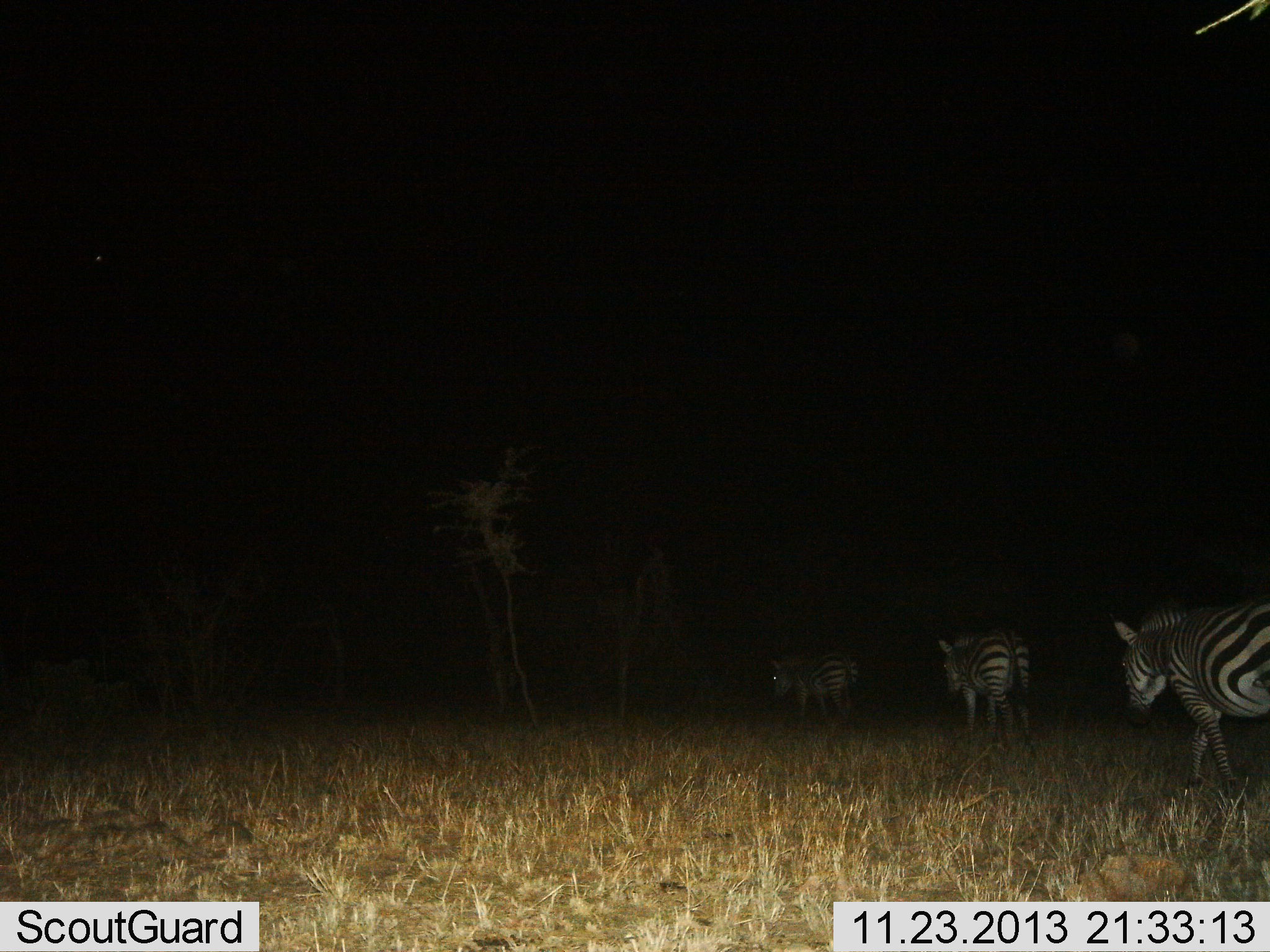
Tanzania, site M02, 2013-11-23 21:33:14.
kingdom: Animalia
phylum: Chordata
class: Mammalia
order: Perissodactyla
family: Equidae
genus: Equus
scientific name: Equus quagga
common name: plains zebra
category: zebra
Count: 3.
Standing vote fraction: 10%.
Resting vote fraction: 0%.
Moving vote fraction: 90%.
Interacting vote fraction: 0%.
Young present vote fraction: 0%.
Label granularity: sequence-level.